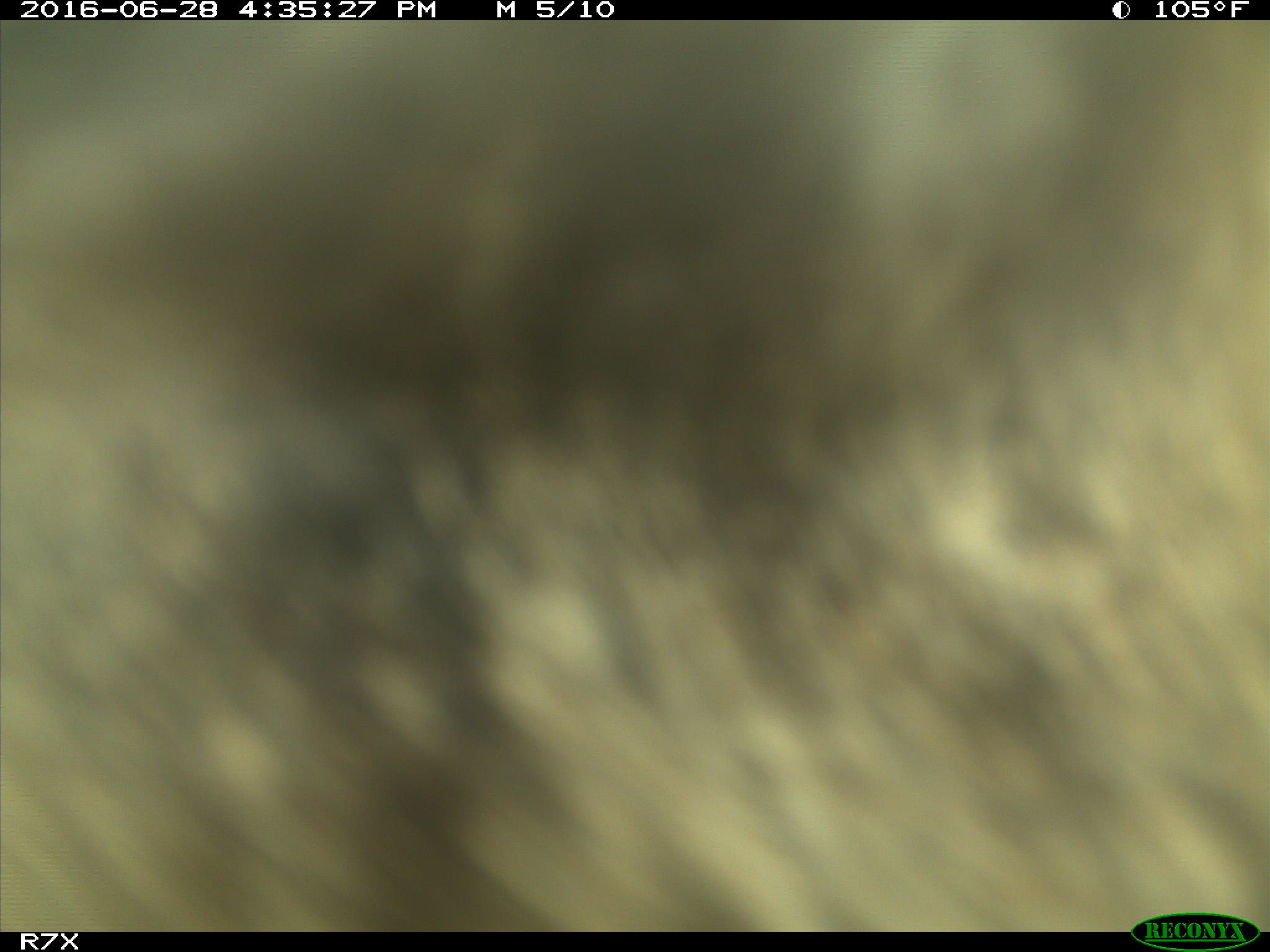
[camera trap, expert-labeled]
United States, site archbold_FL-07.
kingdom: Animalia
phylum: Chordata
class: Mammalia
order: Artiodactyla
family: Bovidae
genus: Bos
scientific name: Bos taurus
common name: domestic cow